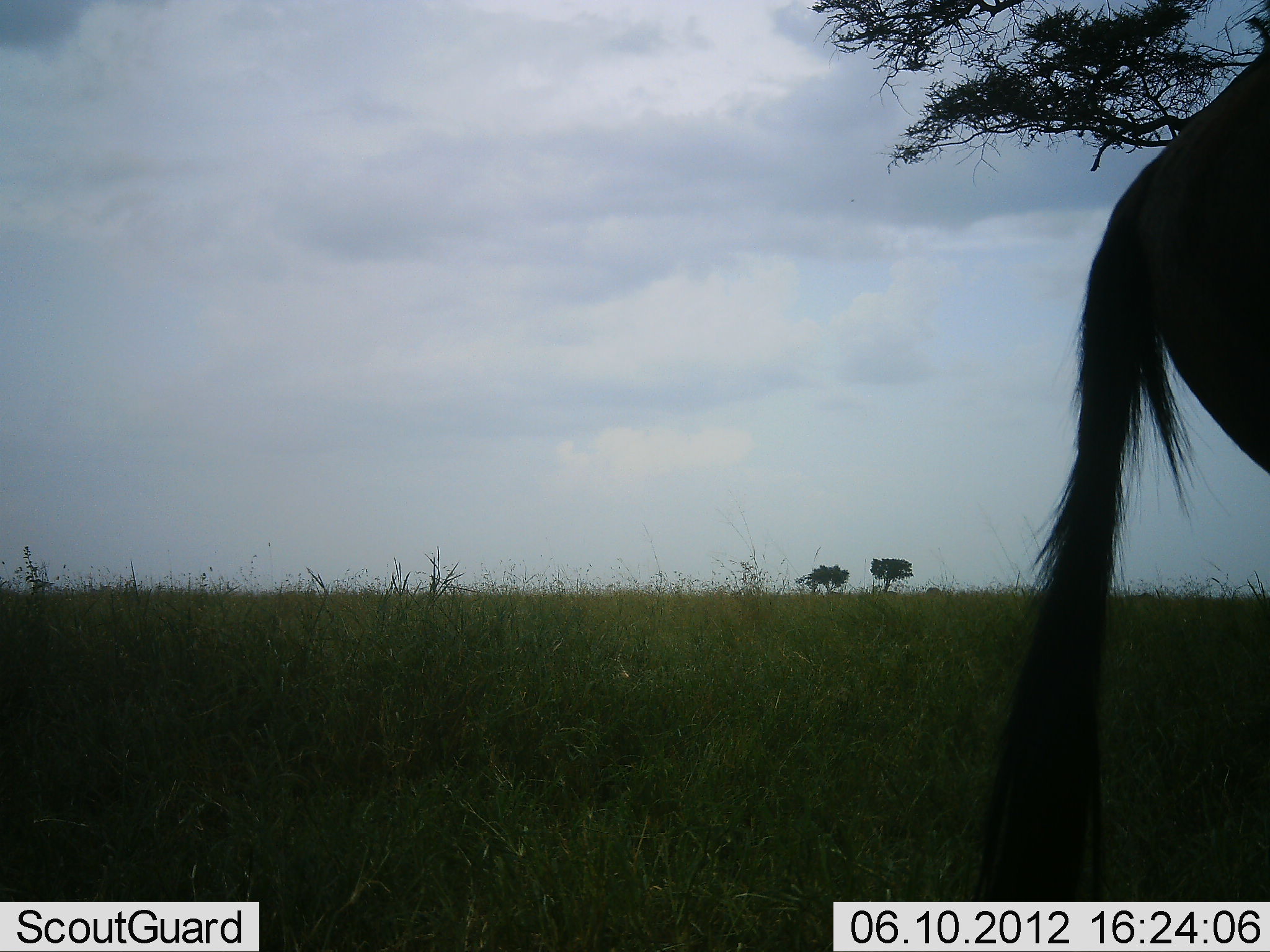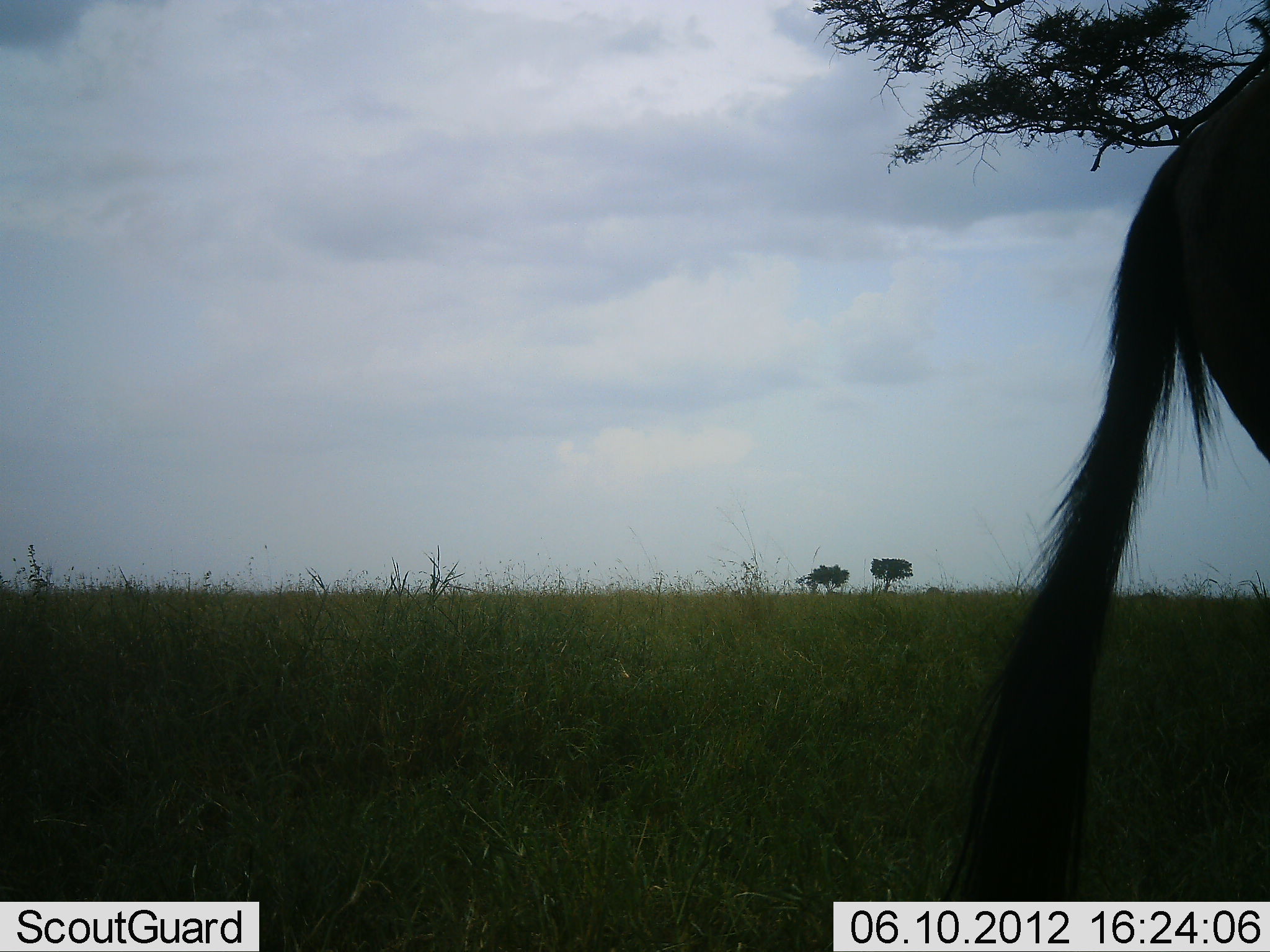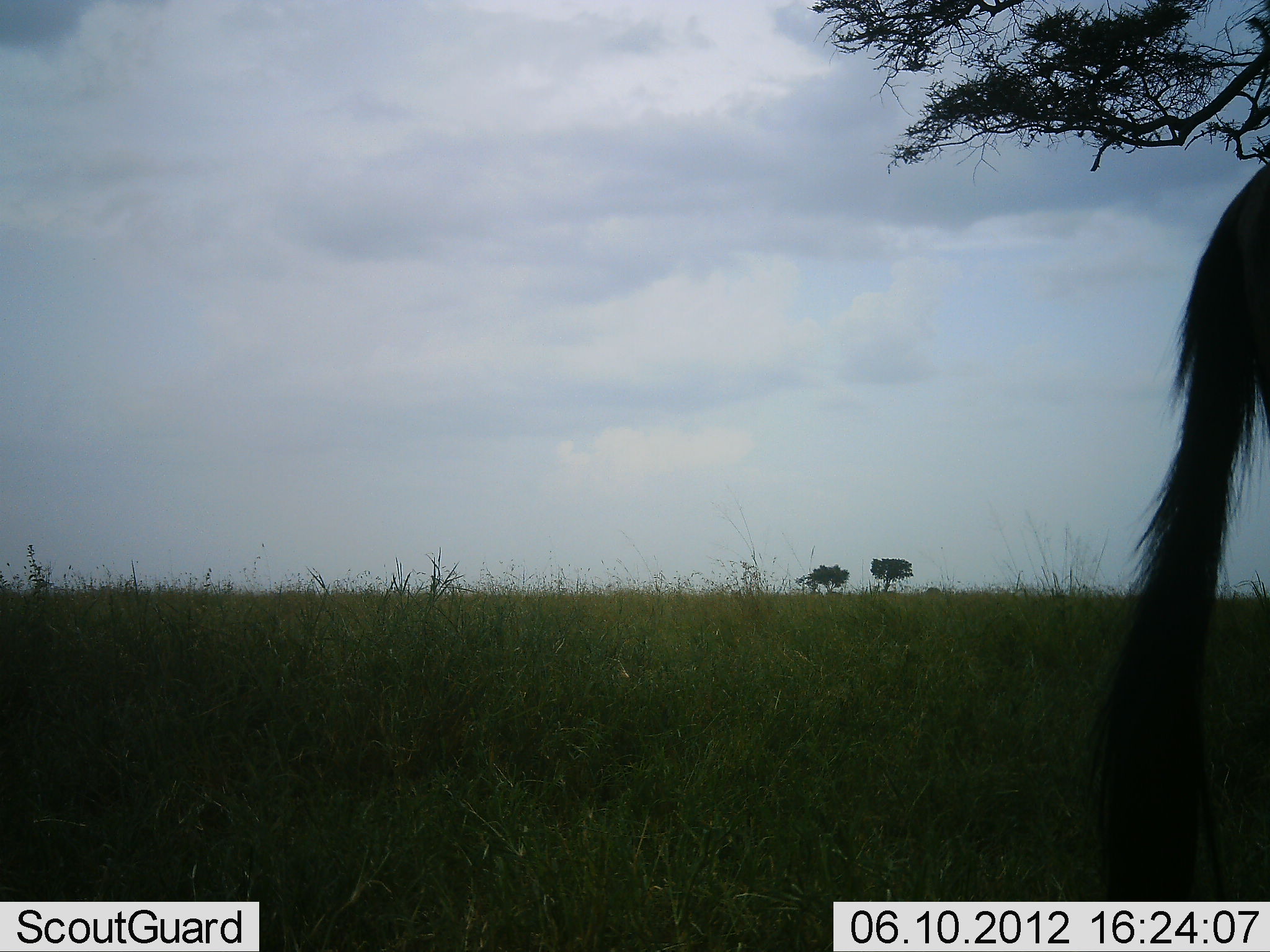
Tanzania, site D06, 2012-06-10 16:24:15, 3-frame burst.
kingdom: Animalia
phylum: Chordata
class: Mammalia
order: Artiodactyla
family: Bovidae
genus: Connochaetes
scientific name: Connochaetes taurinus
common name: blue wildebeest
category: wildebeest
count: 1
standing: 90%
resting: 0%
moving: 10%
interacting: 0%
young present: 0%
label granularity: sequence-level